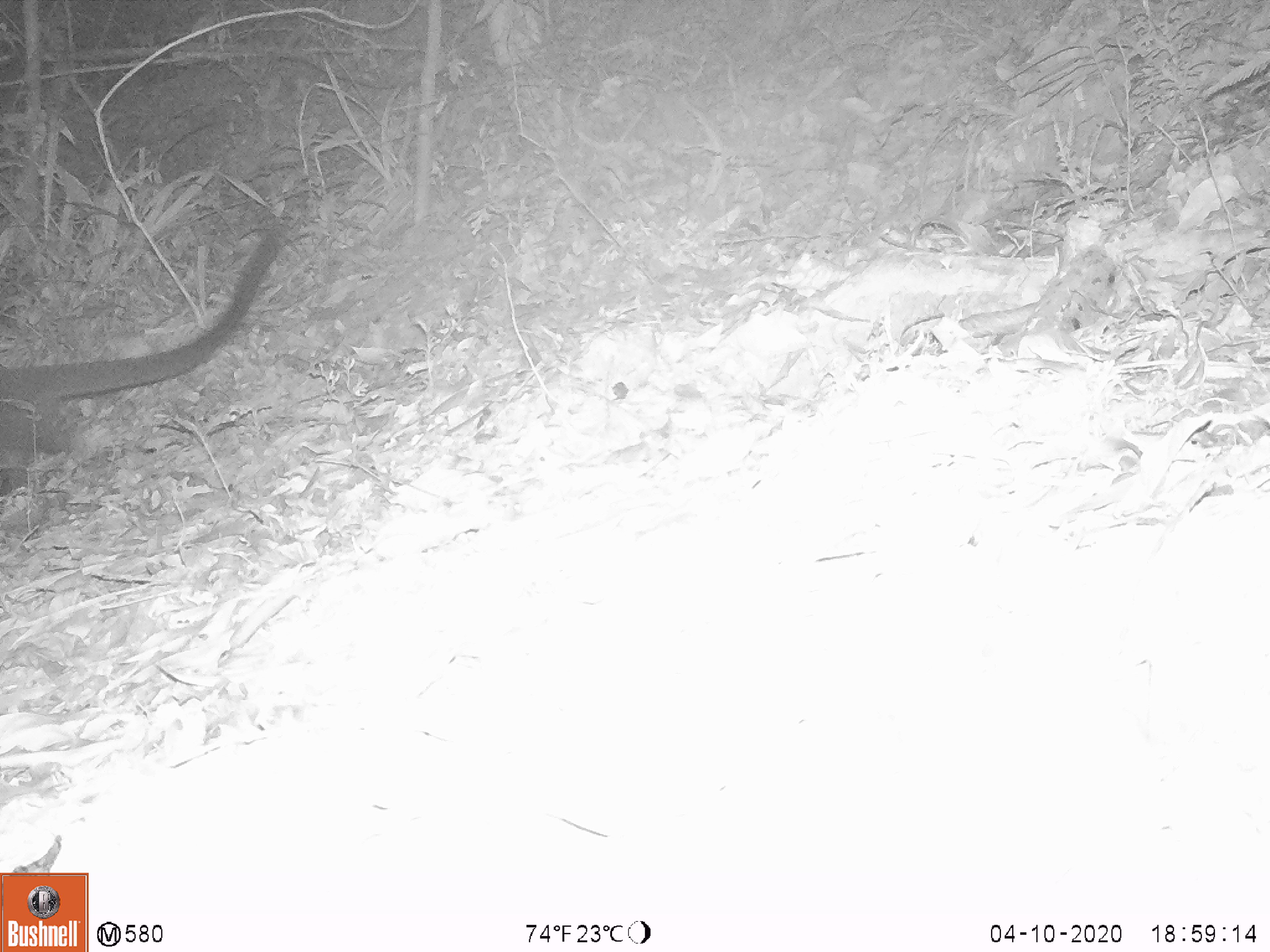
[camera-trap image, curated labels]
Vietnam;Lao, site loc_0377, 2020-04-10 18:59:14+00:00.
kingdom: Animalia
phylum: Chordata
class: Mammalia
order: Carnivora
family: Viverridae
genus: Paguma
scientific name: Paguma larvata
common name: masked palm civet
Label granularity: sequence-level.